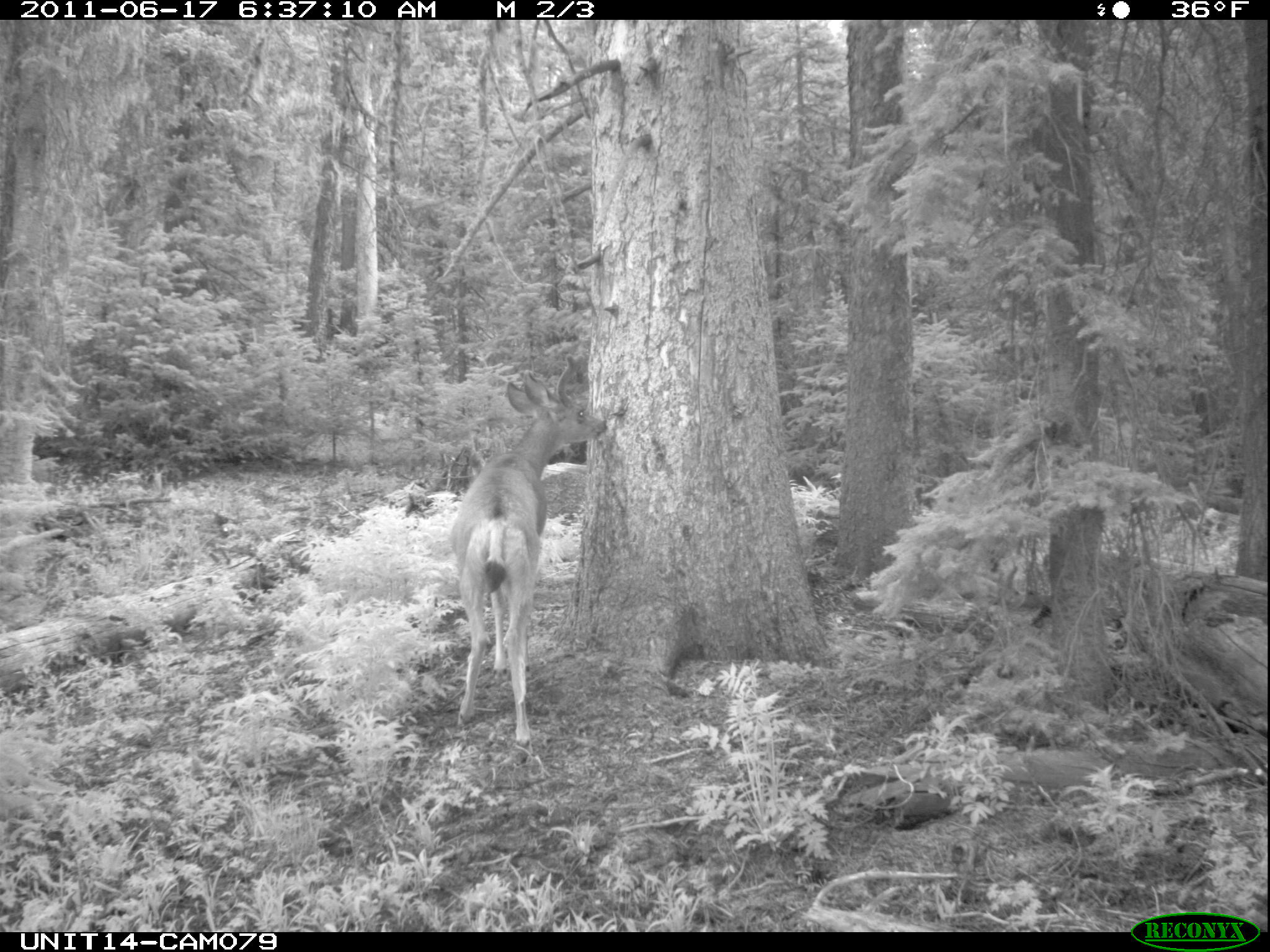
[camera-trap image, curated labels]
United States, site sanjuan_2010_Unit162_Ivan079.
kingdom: Animalia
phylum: Chordata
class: Mammalia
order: Artiodactyla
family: Cervidae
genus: Odocoileus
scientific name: Odocoileus hemionus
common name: mule deer